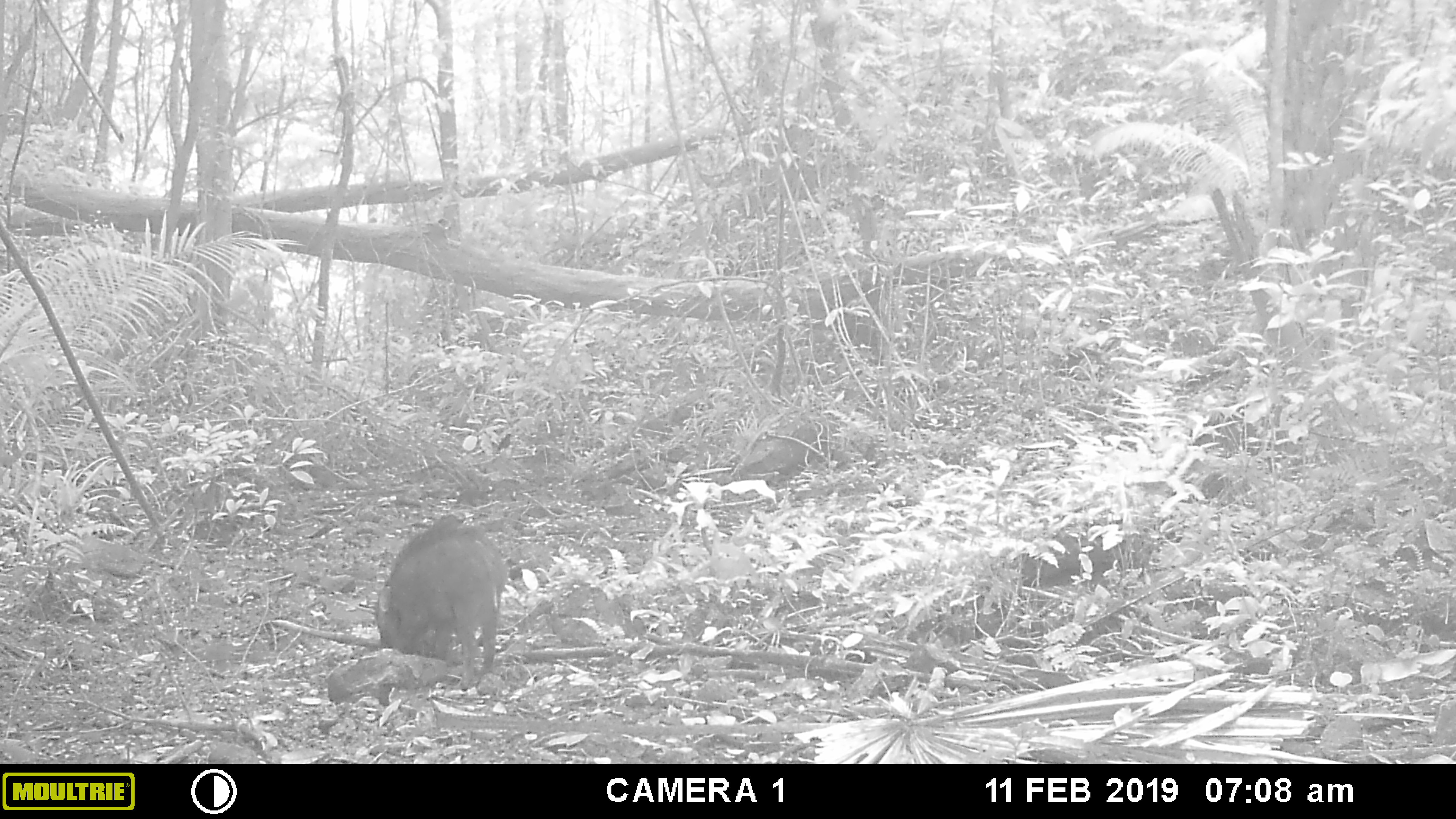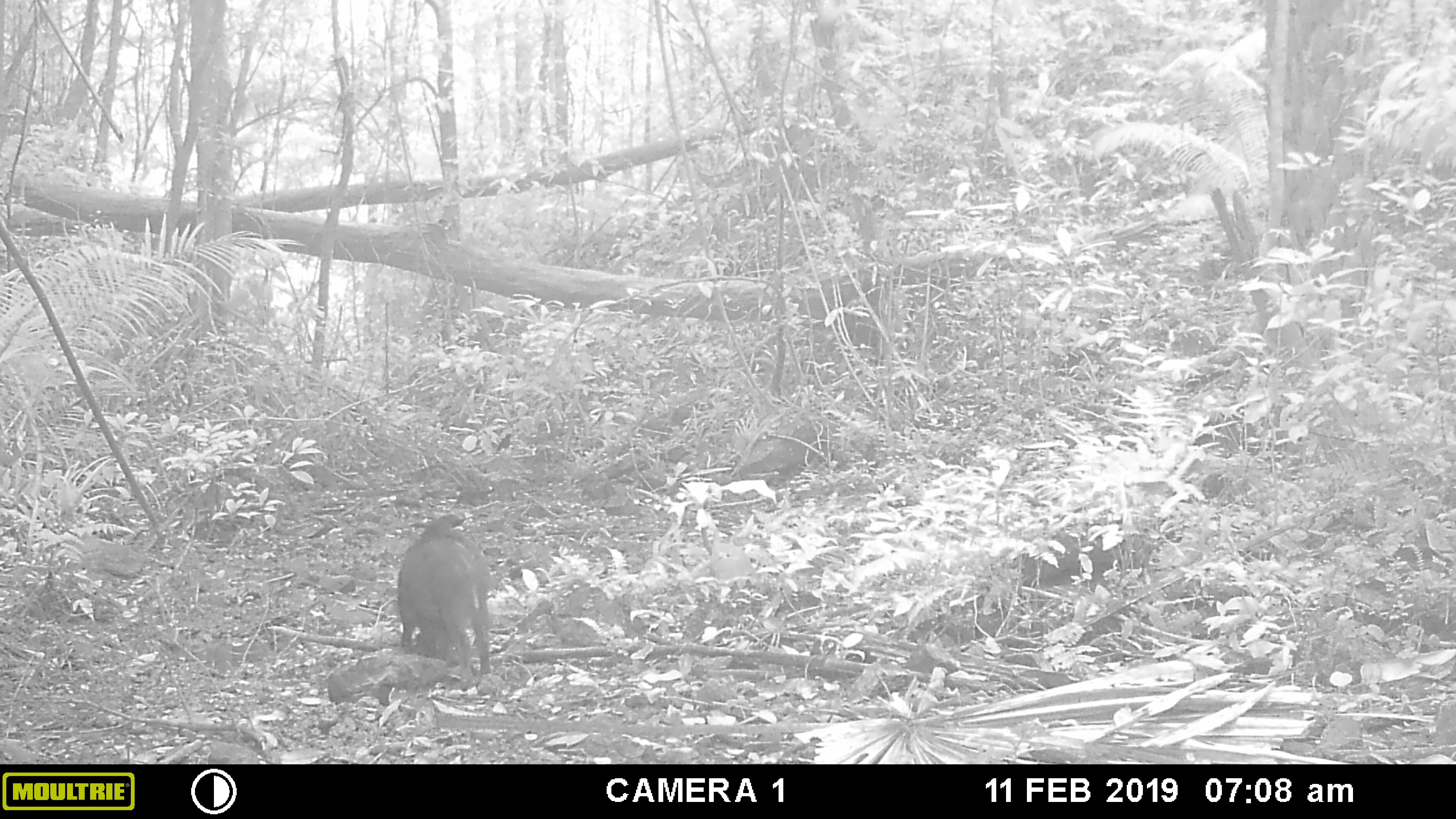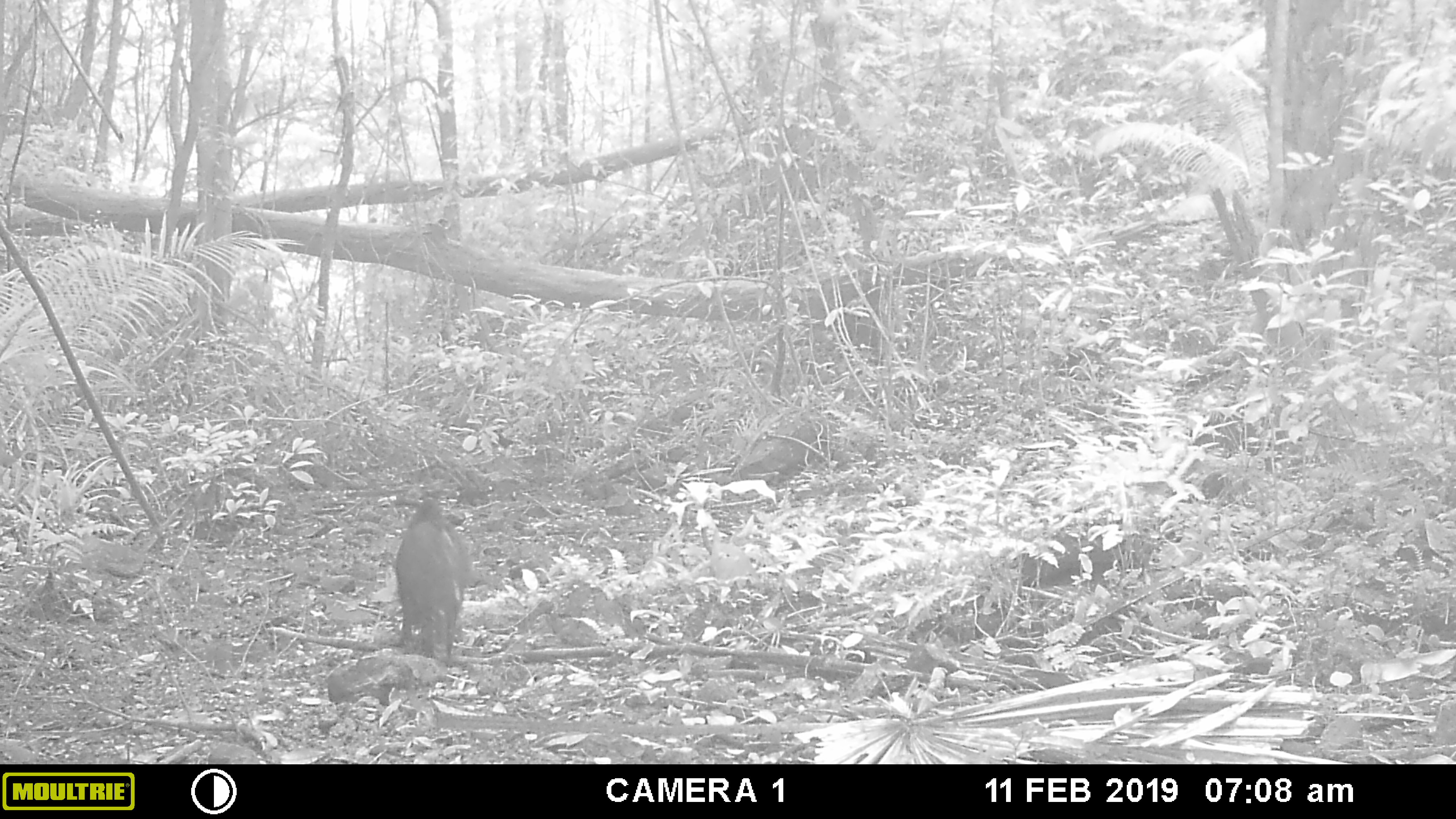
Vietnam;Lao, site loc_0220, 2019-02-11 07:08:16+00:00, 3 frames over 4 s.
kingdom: Animalia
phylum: Chordata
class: Mammalia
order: Artiodactyla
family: Suidae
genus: Sus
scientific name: Sus scrofa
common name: eurasian wild pig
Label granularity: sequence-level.